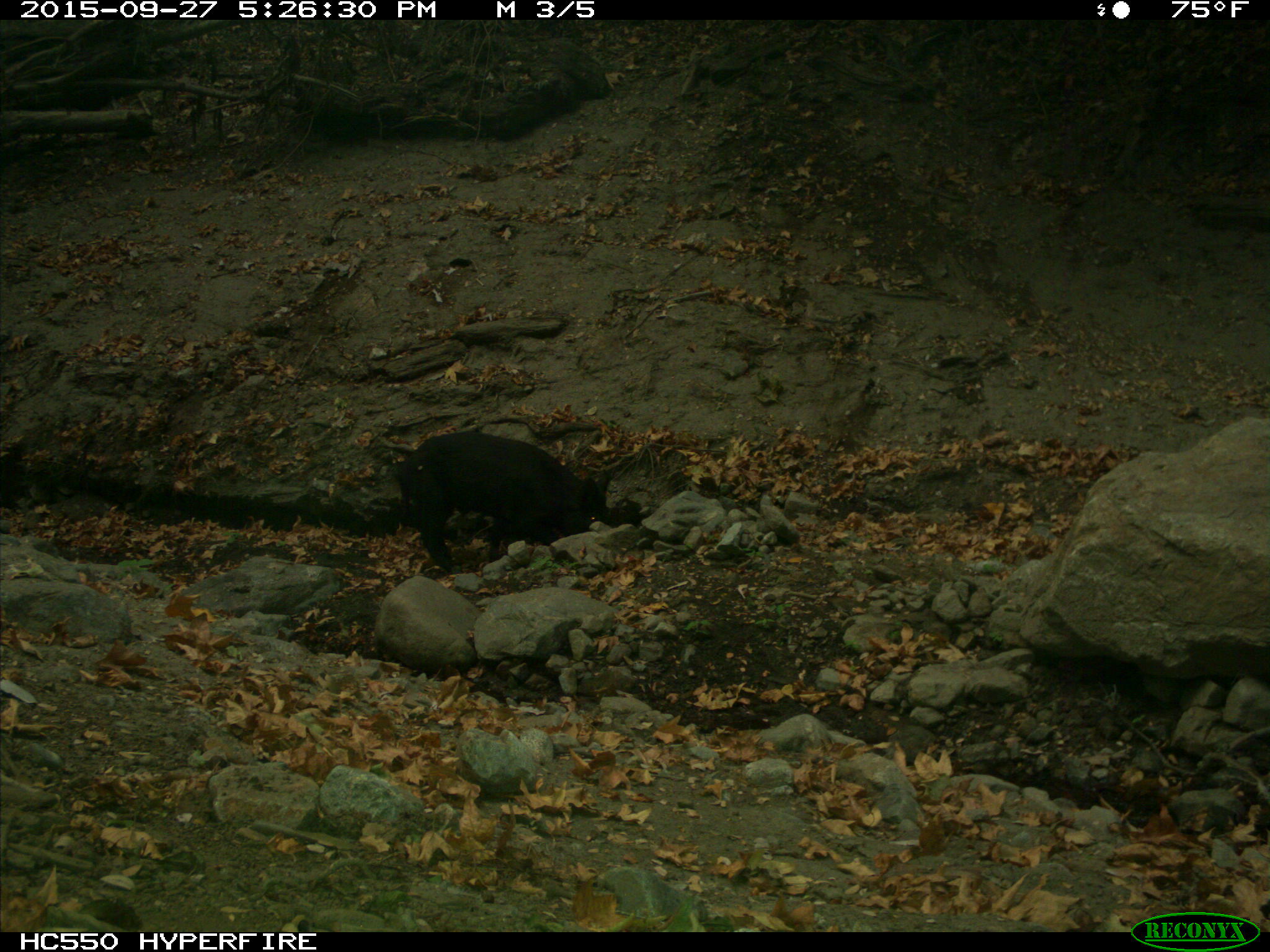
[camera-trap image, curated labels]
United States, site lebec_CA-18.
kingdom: Animalia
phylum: Chordata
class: Mammalia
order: Artiodactyla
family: Suidae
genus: Sus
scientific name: Sus scrofa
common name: wild boar